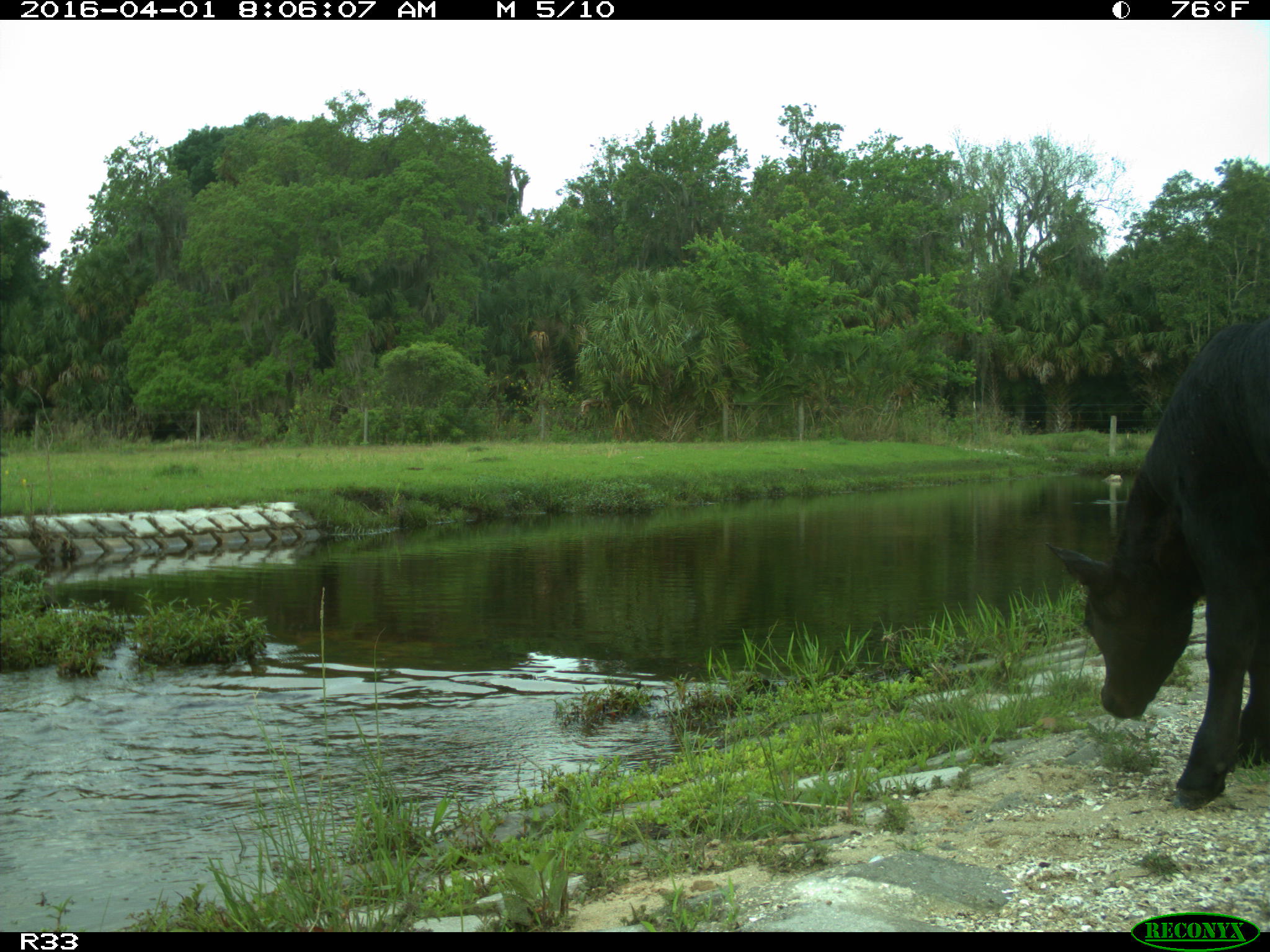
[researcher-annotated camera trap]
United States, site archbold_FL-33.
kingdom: Animalia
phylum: Chordata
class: Mammalia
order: Artiodactyla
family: Bovidae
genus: Bos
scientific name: Bos taurus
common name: domestic cow